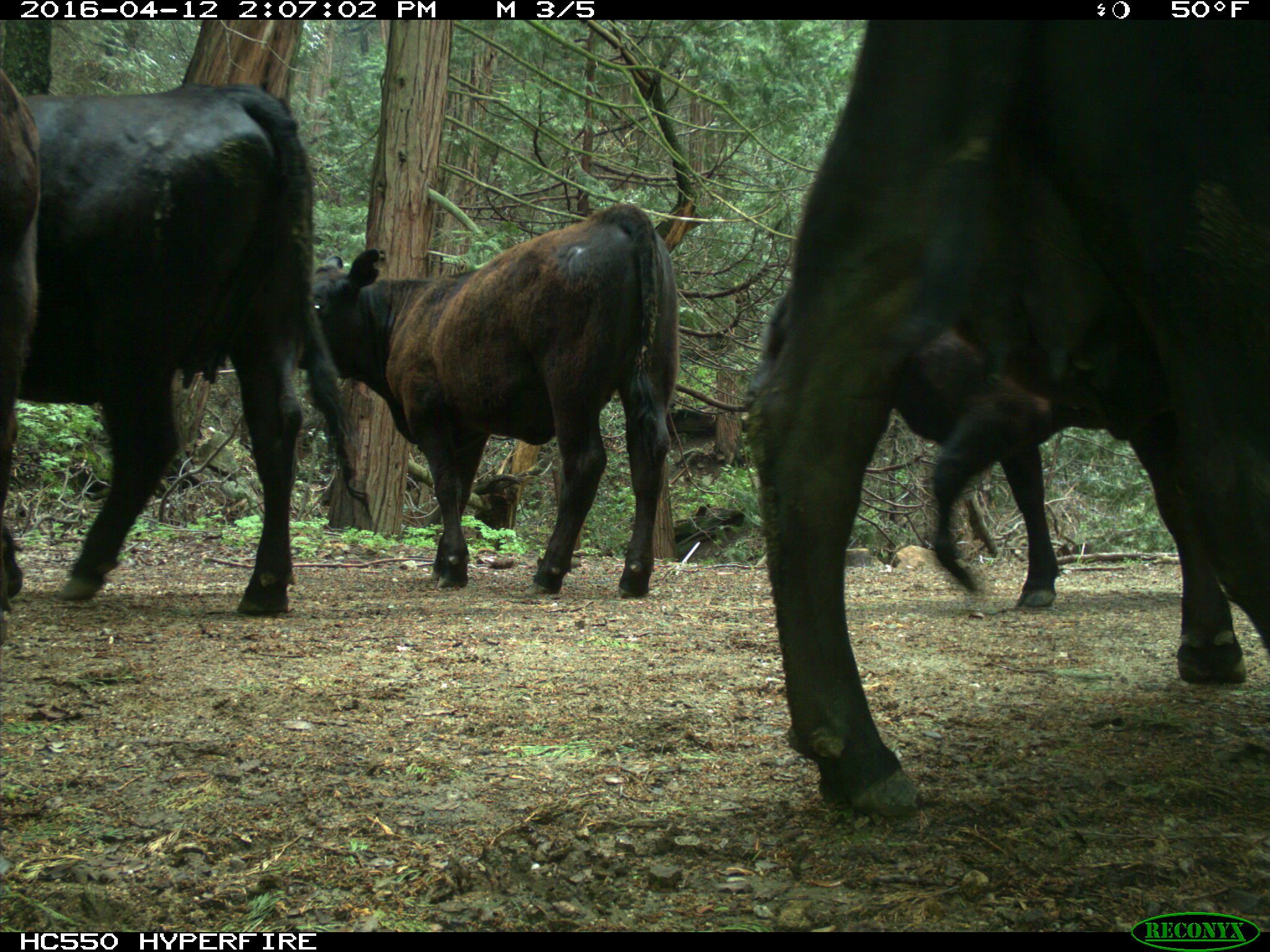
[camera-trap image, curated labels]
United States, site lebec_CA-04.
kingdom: Animalia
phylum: Chordata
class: Mammalia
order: Artiodactyla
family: Bovidae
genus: Bos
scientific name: Bos taurus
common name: domestic cow